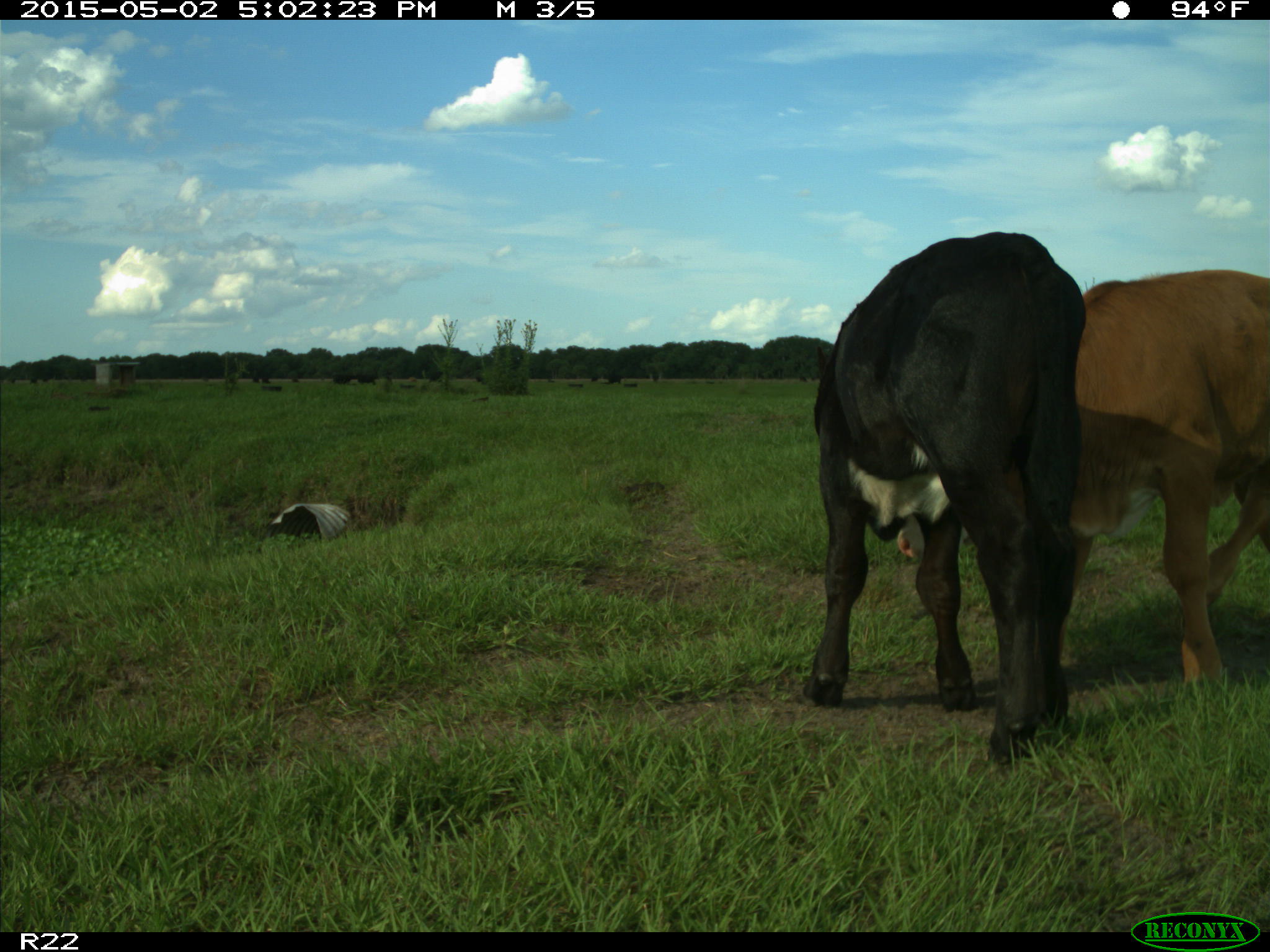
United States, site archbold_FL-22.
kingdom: Animalia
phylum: Chordata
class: Mammalia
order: Artiodactyla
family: Bovidae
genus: Bos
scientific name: Bos taurus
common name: domestic cow